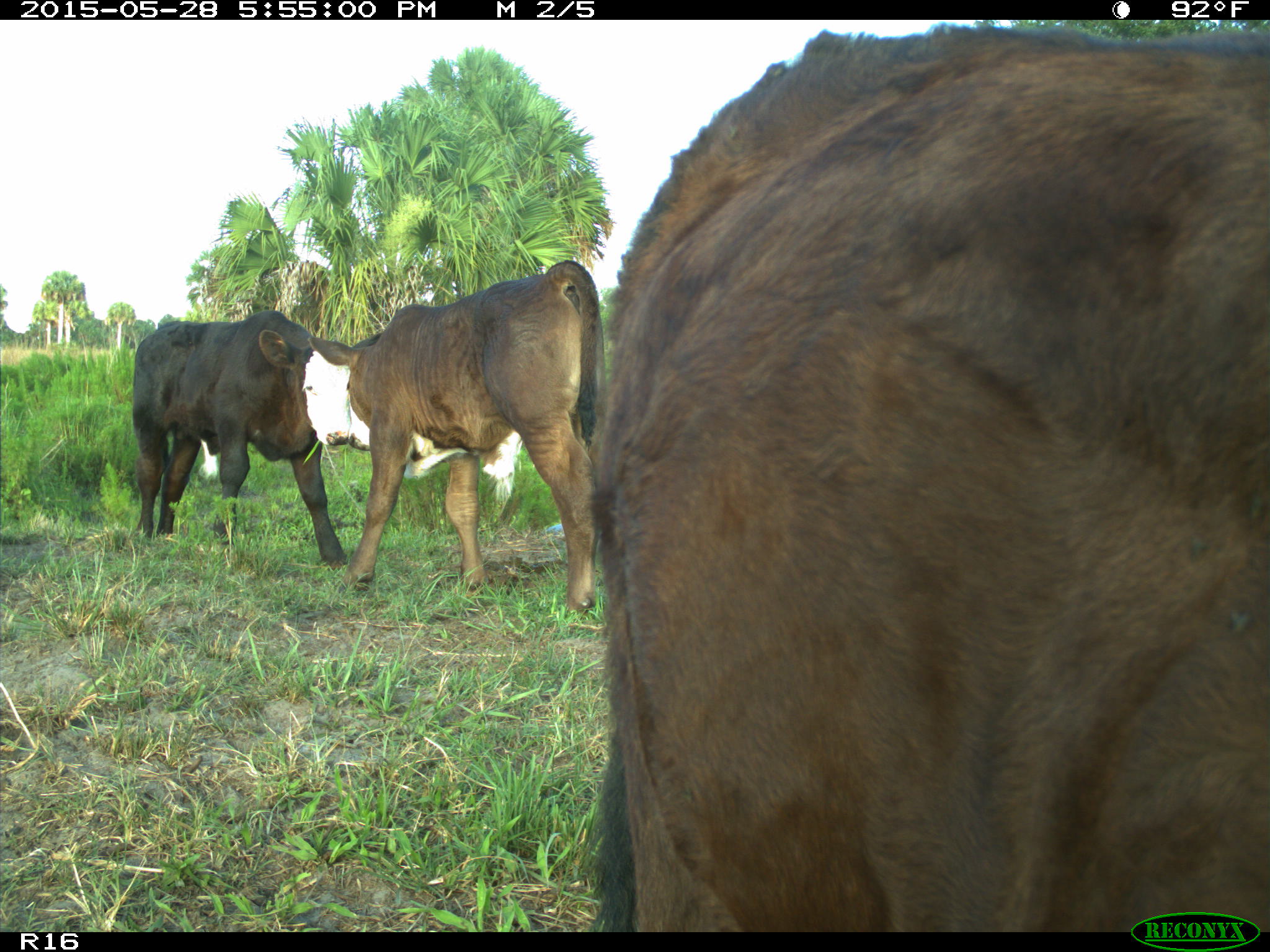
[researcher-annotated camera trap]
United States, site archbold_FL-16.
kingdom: Animalia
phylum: Chordata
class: Mammalia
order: Artiodactyla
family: Bovidae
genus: Bos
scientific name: Bos taurus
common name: domestic cow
Bos taurus (domestic cow).